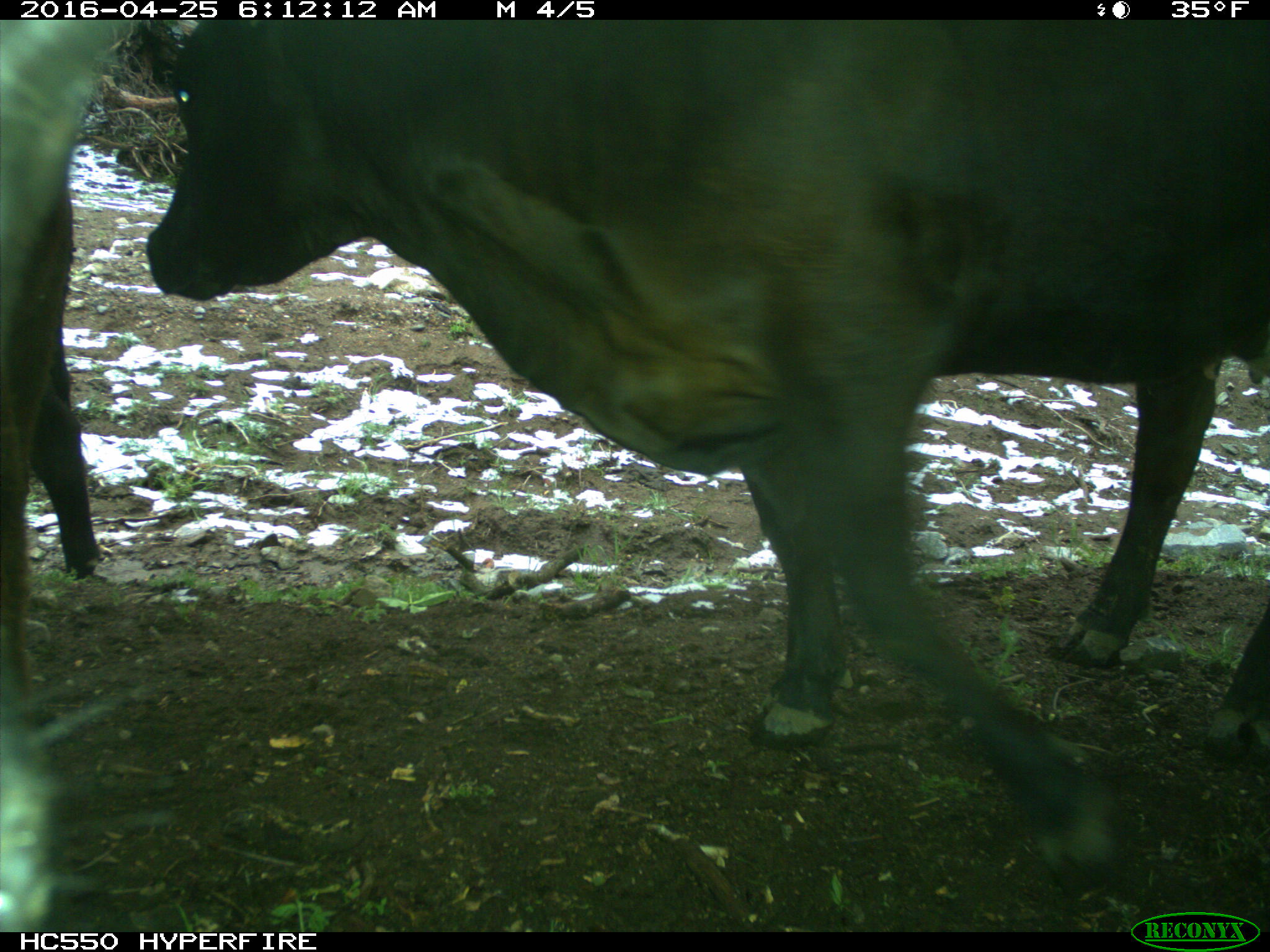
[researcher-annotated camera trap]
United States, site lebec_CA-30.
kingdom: Animalia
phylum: Chordata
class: Mammalia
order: Artiodactyla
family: Bovidae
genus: Bos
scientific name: Bos taurus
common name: domestic cow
Bos taurus (domestic cow).